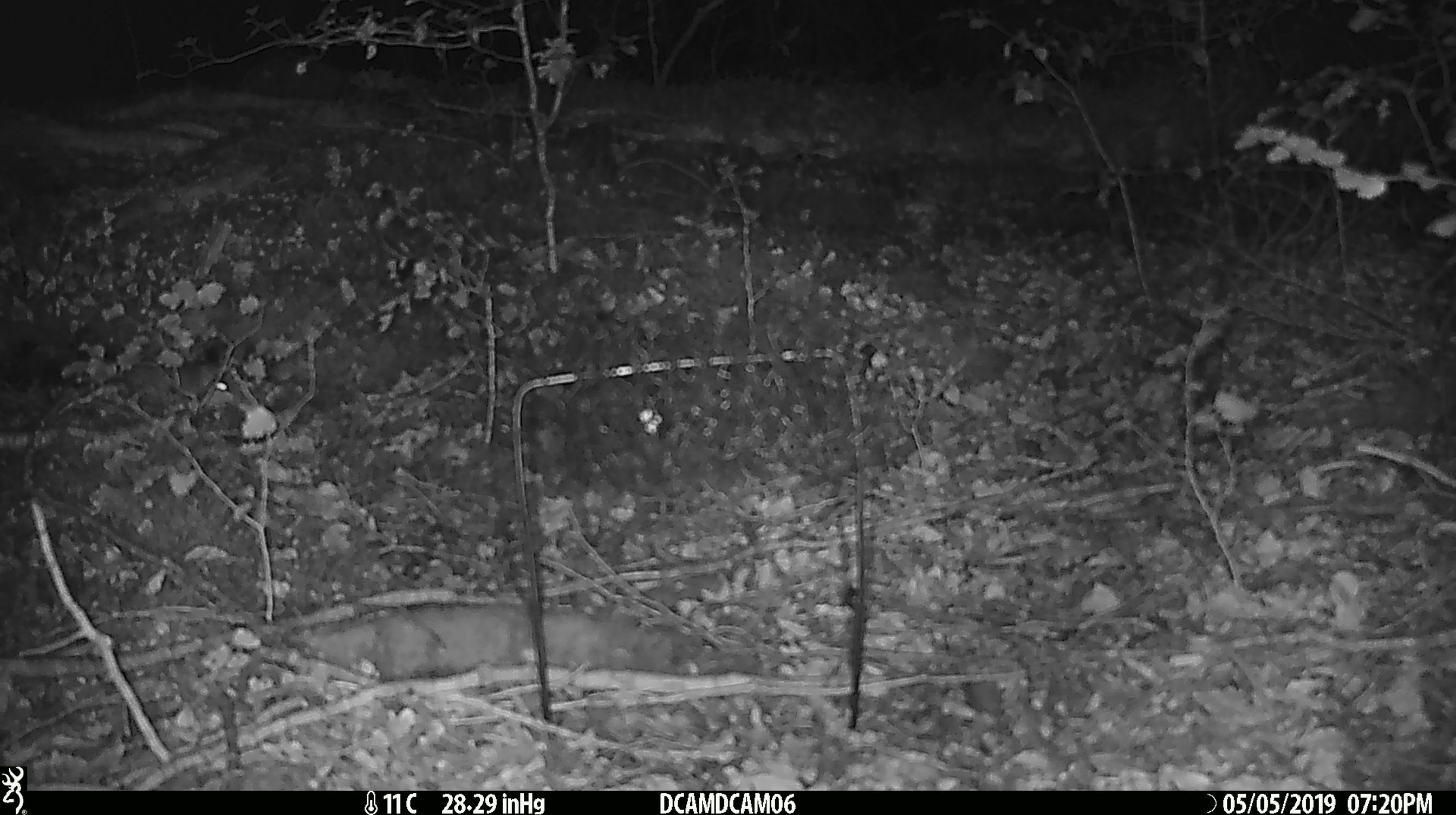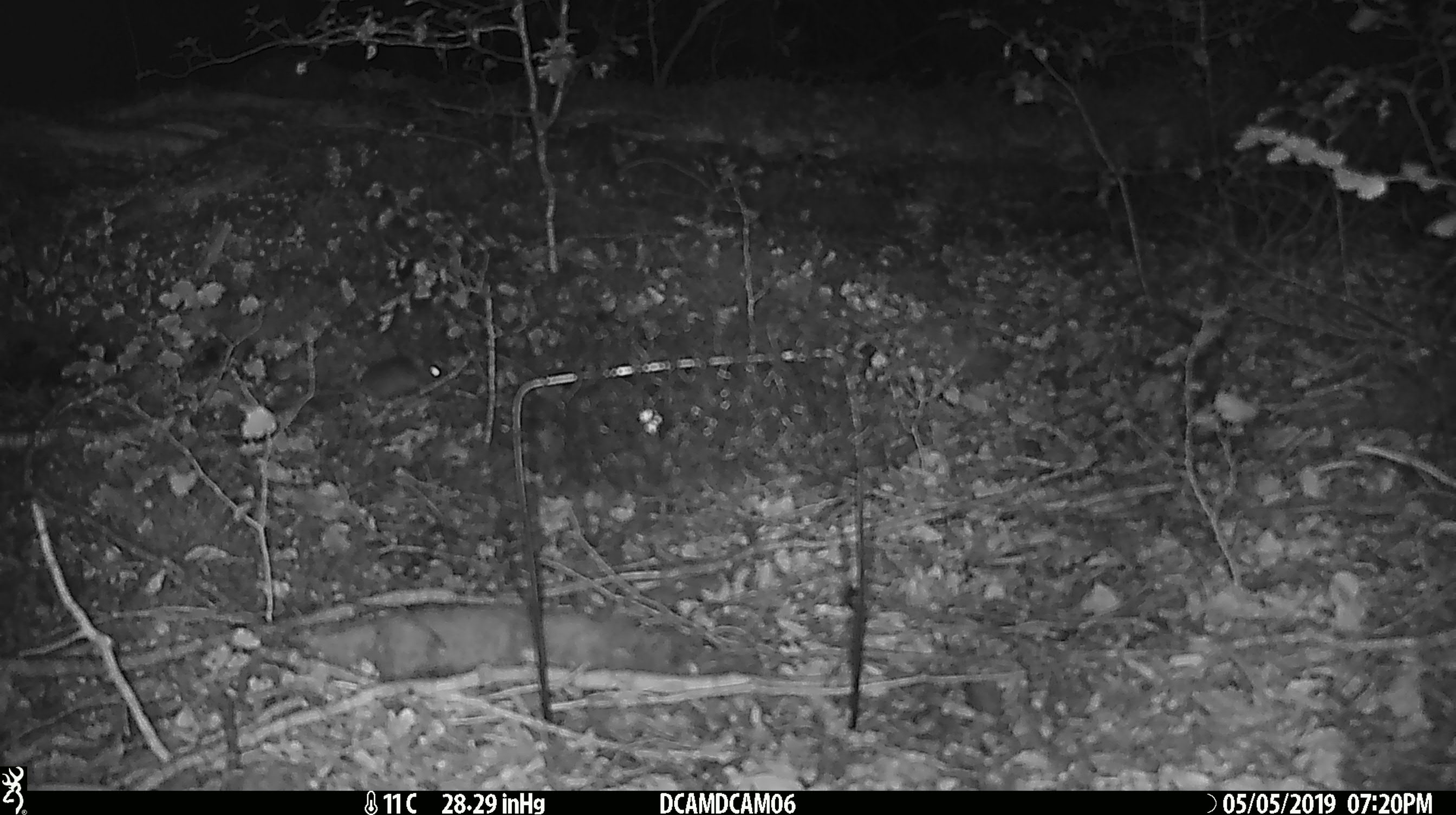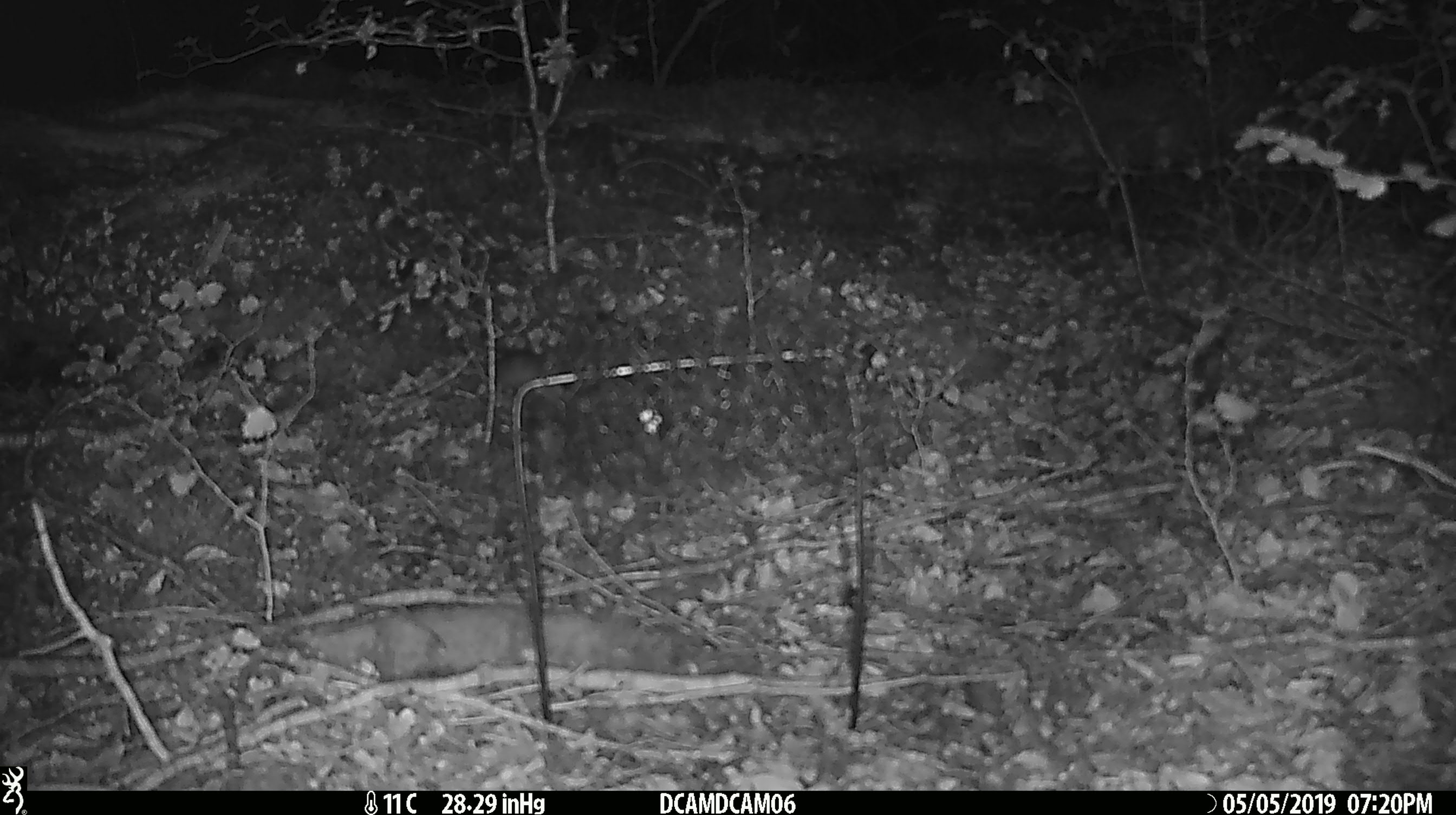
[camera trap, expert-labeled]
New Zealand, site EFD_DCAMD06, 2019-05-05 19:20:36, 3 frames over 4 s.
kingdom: Animalia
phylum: Chordata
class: Mammalia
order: Rodentia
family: Muridae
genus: Mus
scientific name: Mus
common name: mouse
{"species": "mouse (Mus)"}